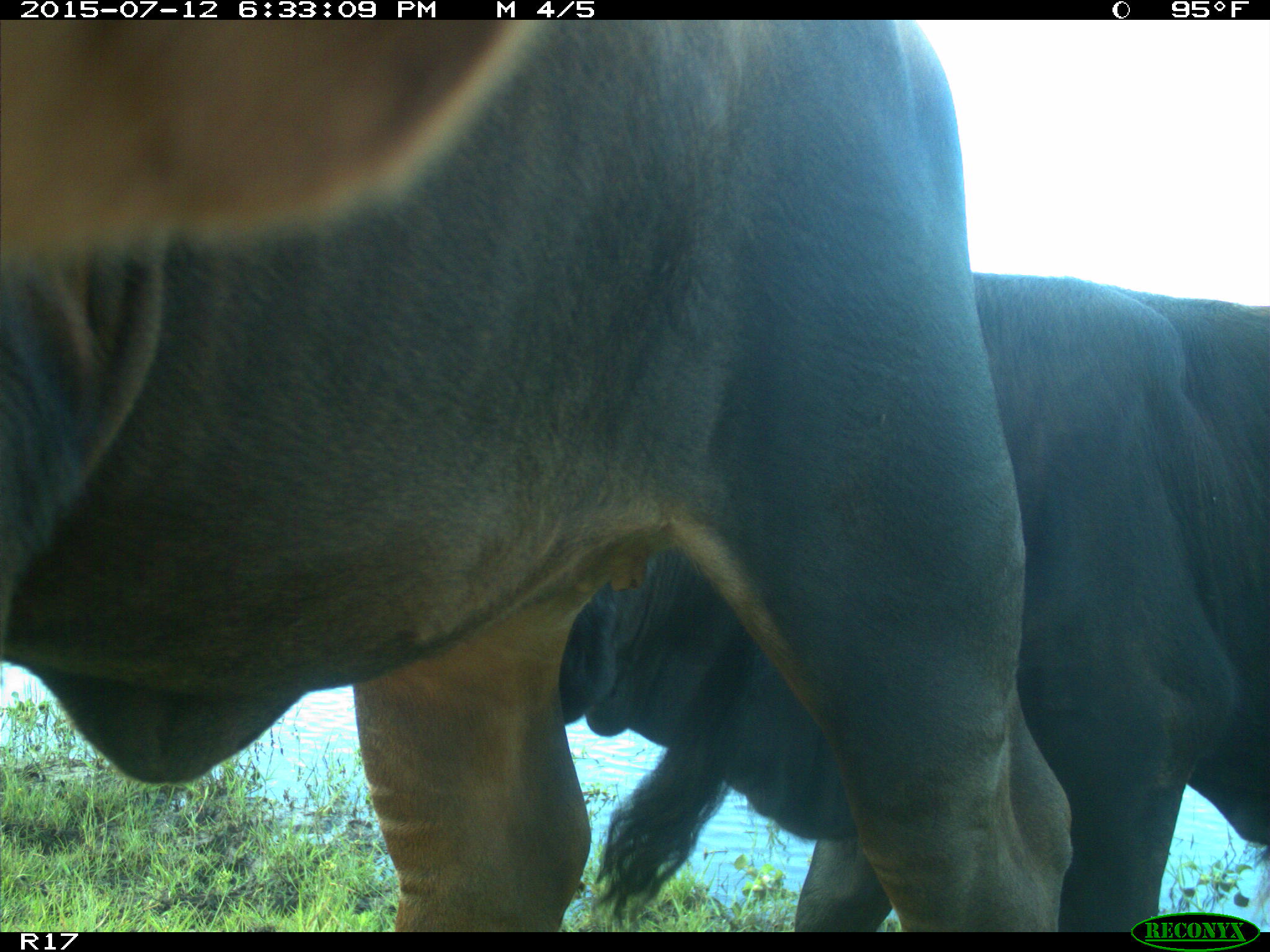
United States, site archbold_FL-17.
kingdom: Animalia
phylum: Chordata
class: Mammalia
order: Artiodactyla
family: Bovidae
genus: Bos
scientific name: Bos taurus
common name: domestic cow